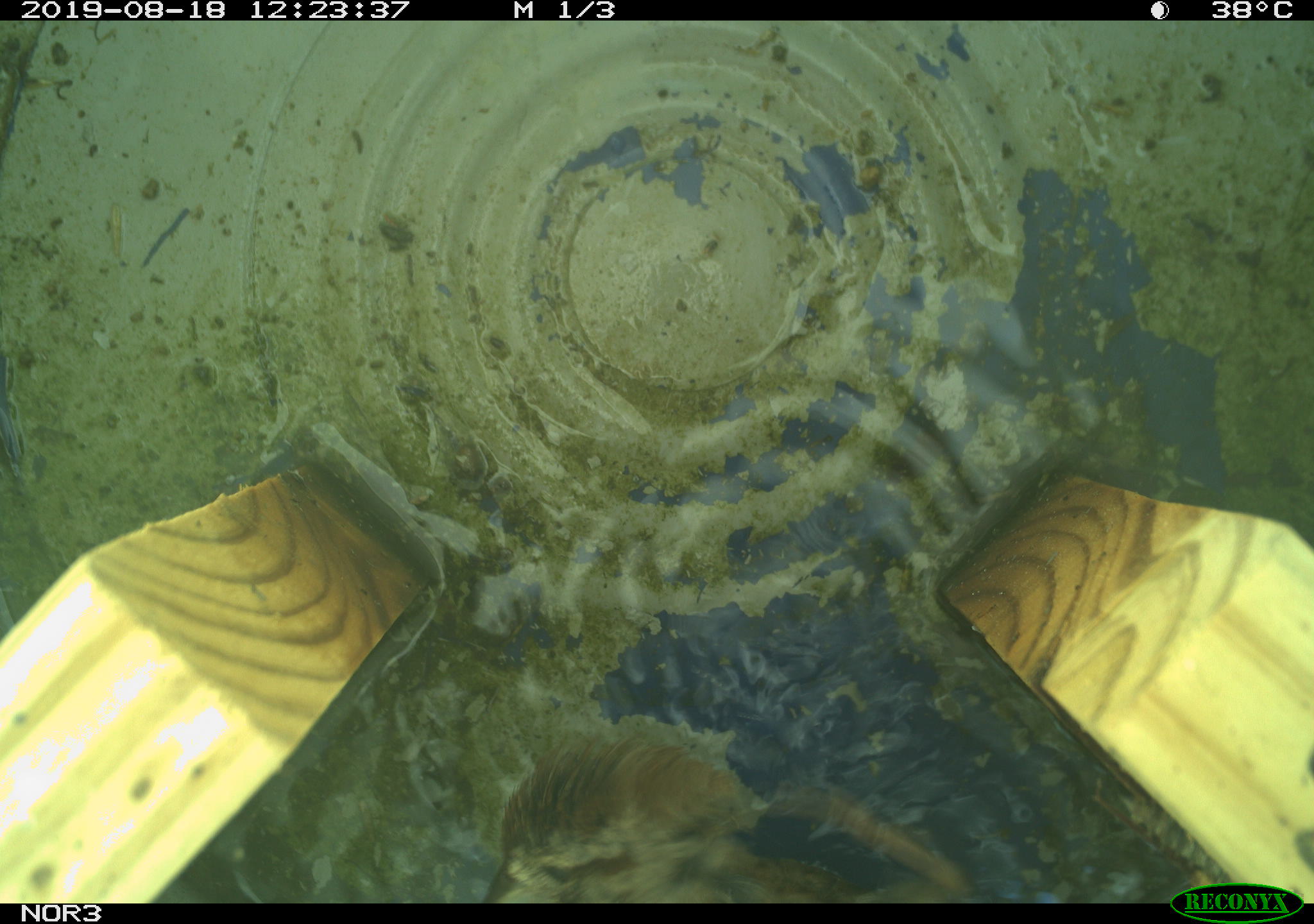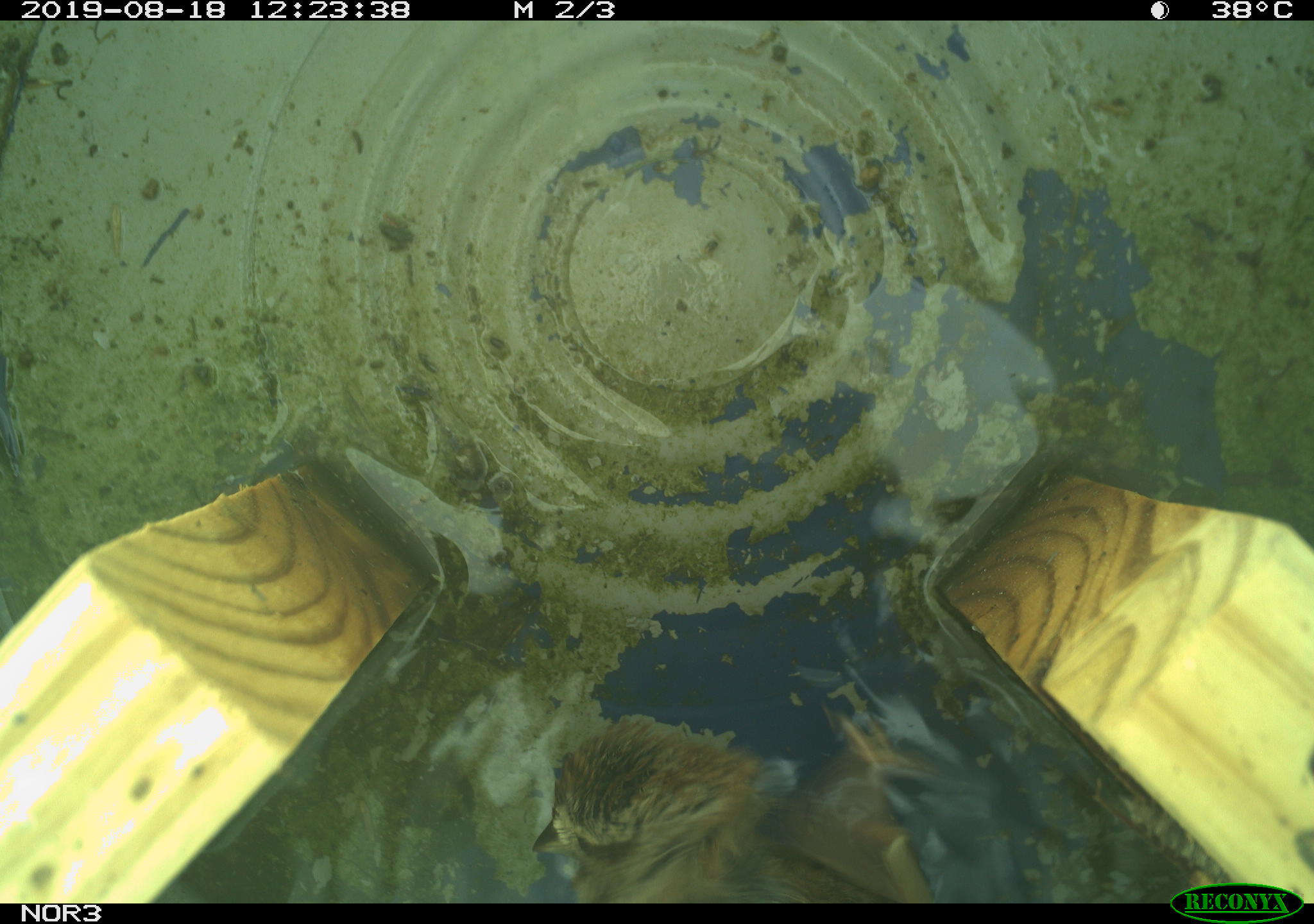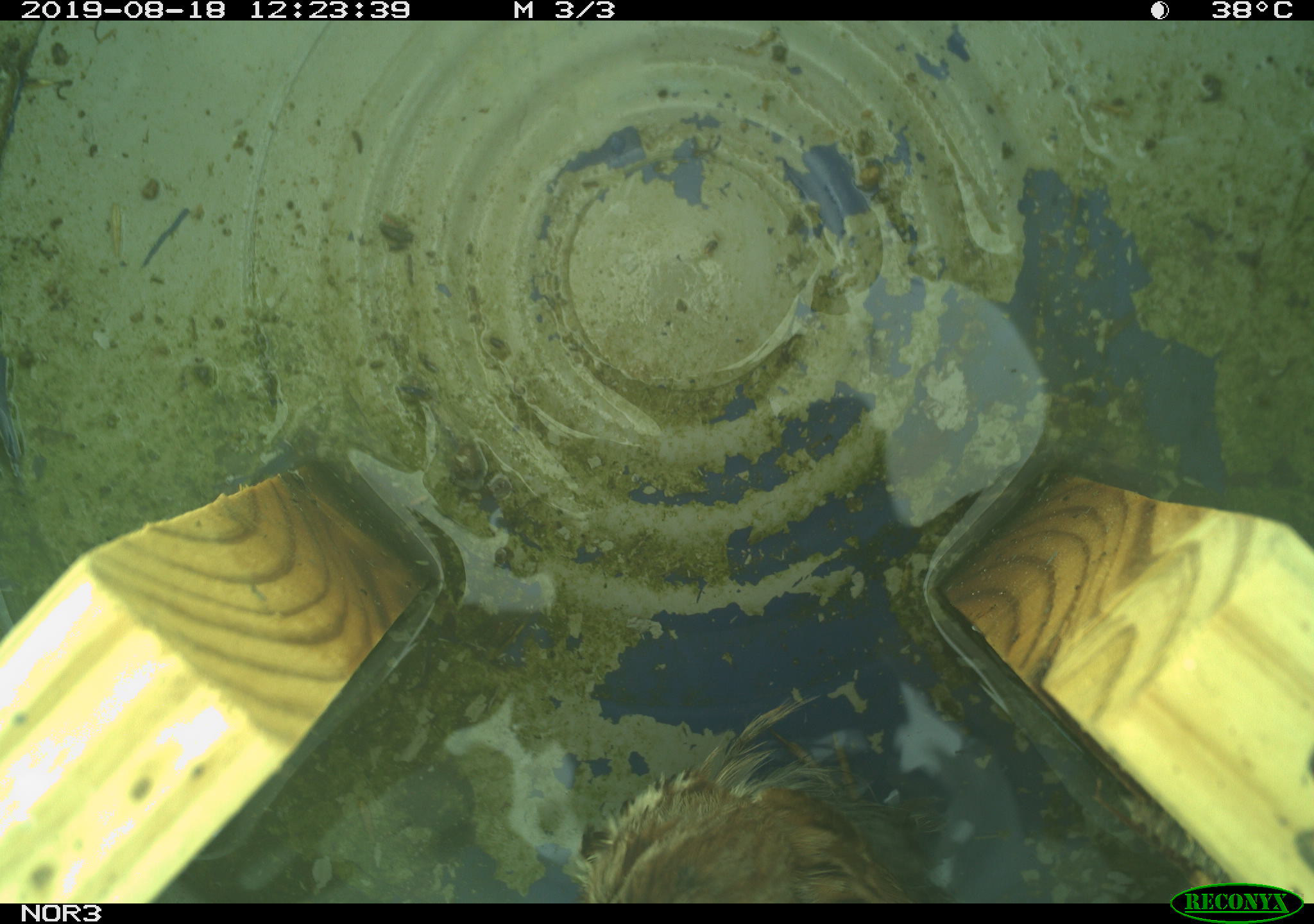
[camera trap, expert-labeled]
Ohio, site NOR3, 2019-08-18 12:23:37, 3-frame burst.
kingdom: Animalia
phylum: Chordata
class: Aves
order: Passeriformes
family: Passerellidae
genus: Melospiza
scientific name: Melospiza melodia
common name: song sparrow